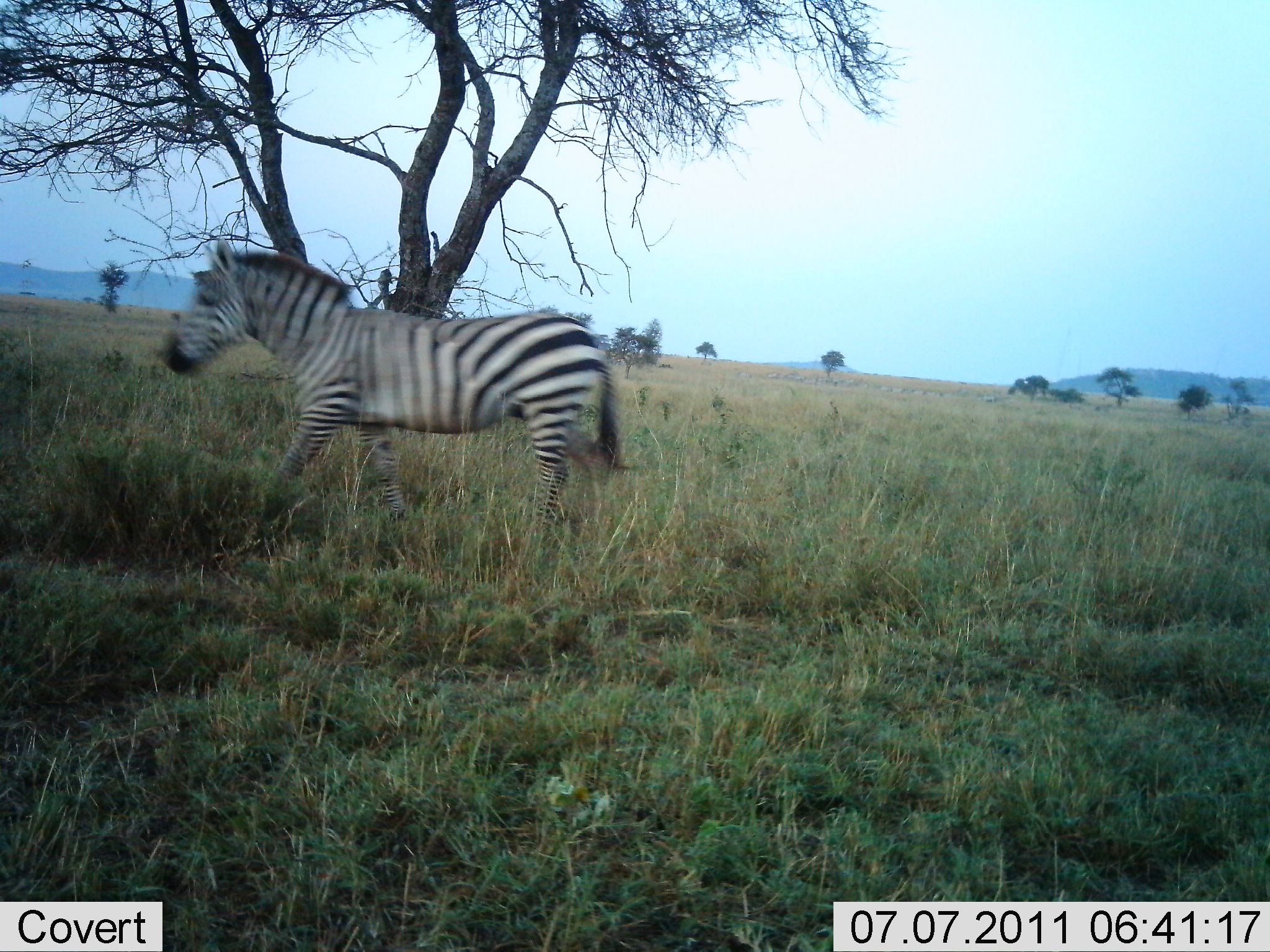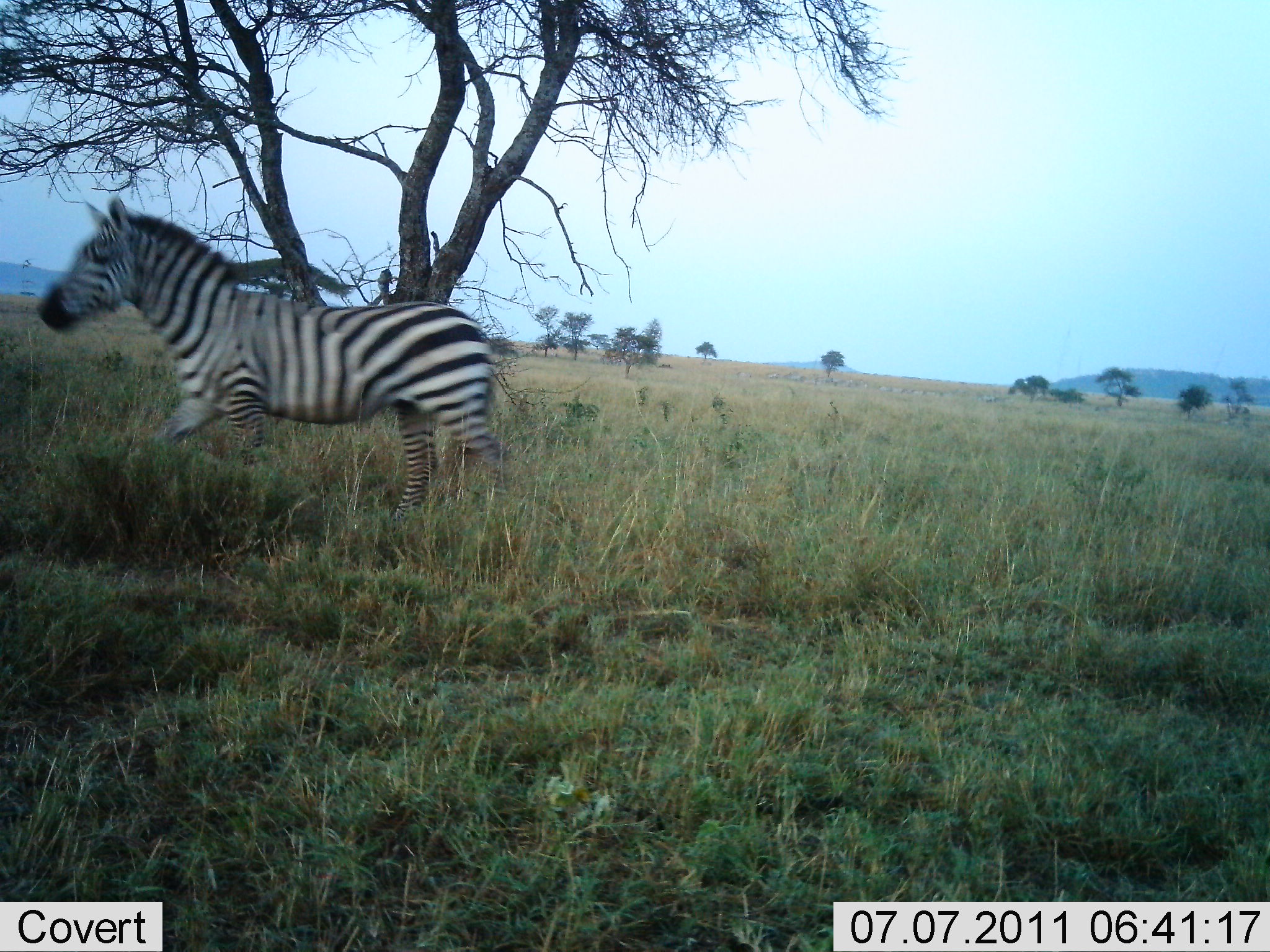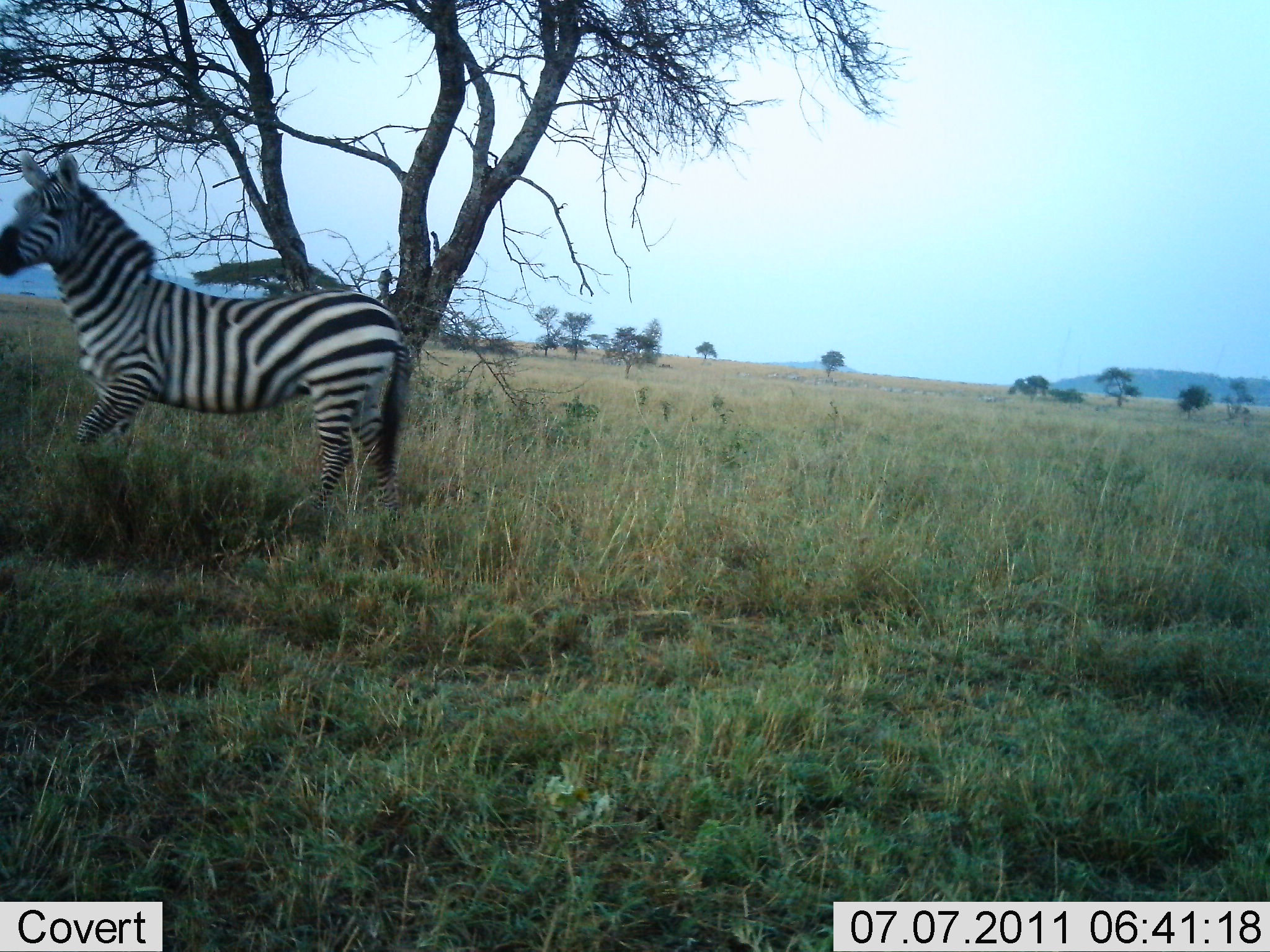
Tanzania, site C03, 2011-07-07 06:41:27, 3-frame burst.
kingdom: Animalia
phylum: Chordata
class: Mammalia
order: Perissodactyla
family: Equidae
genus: Equus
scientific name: Equus quagga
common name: plains zebra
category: zebra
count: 1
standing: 0%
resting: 0%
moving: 100%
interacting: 0%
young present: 0%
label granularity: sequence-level